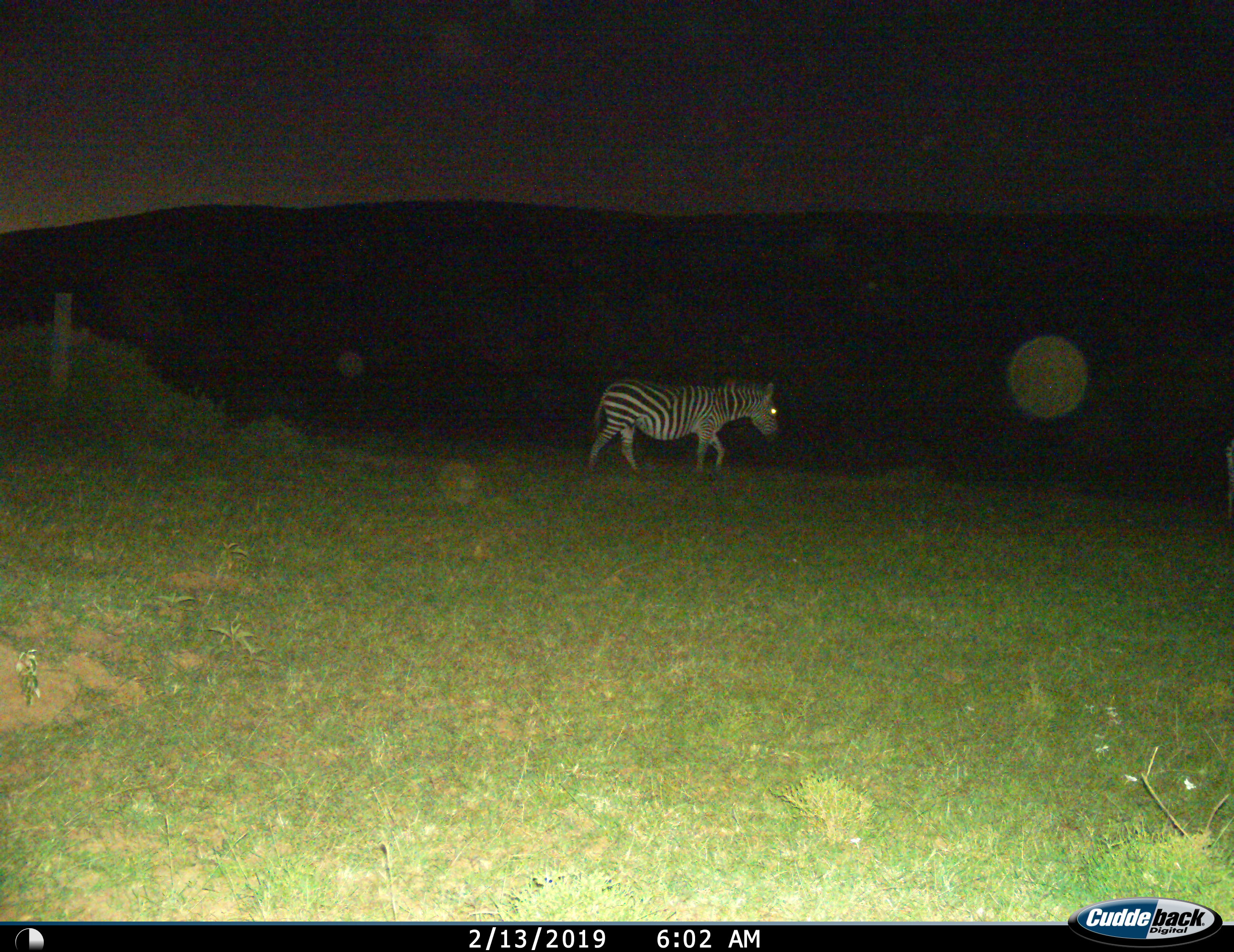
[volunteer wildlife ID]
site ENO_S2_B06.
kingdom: Animalia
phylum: Chordata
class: Mammalia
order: Perissodactyla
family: Equidae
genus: Equus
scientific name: Equus quagga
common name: plains zebra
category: zebraplains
Zebraplains (plains zebra) (Equus quagga), count 1. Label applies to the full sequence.